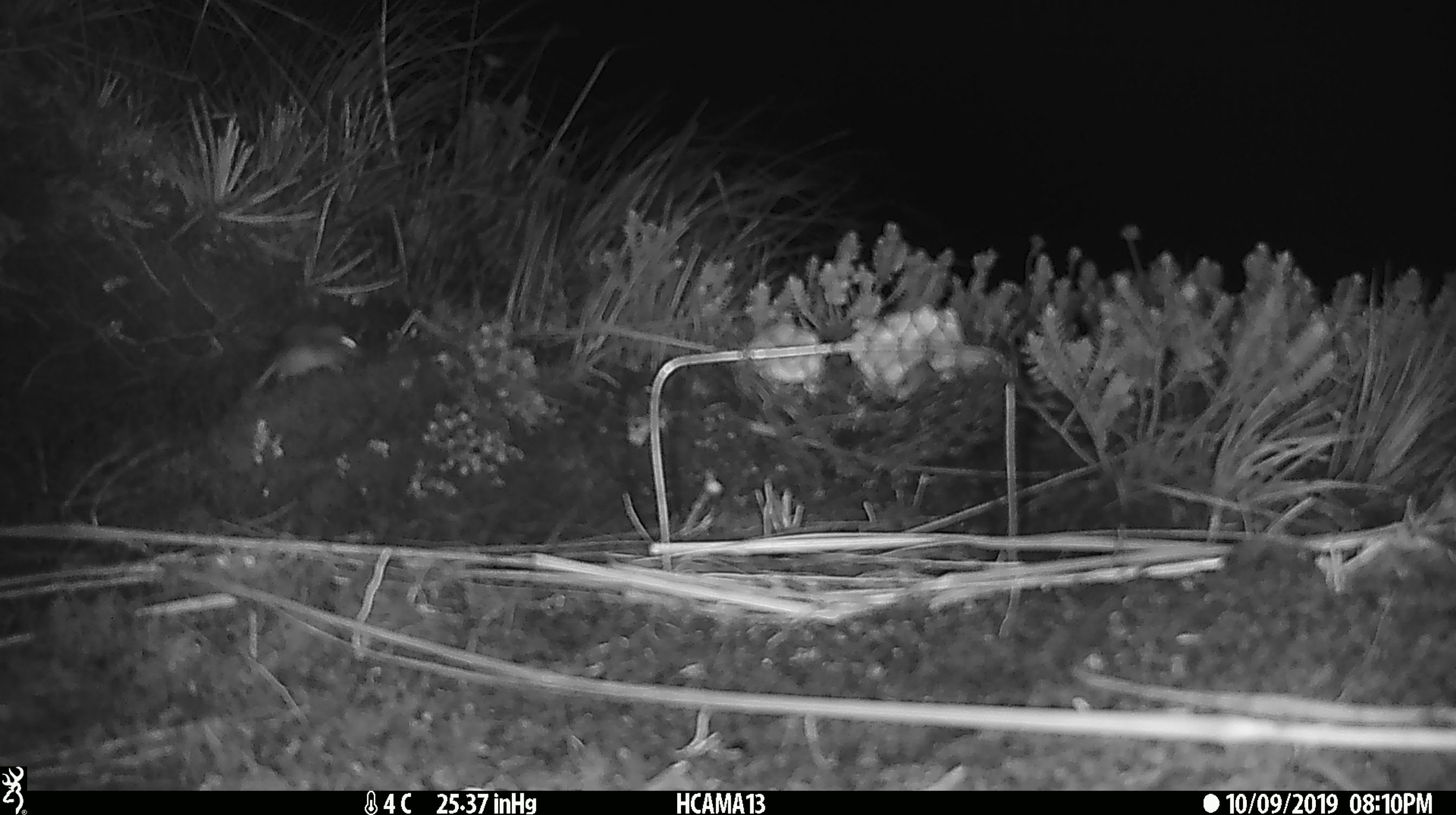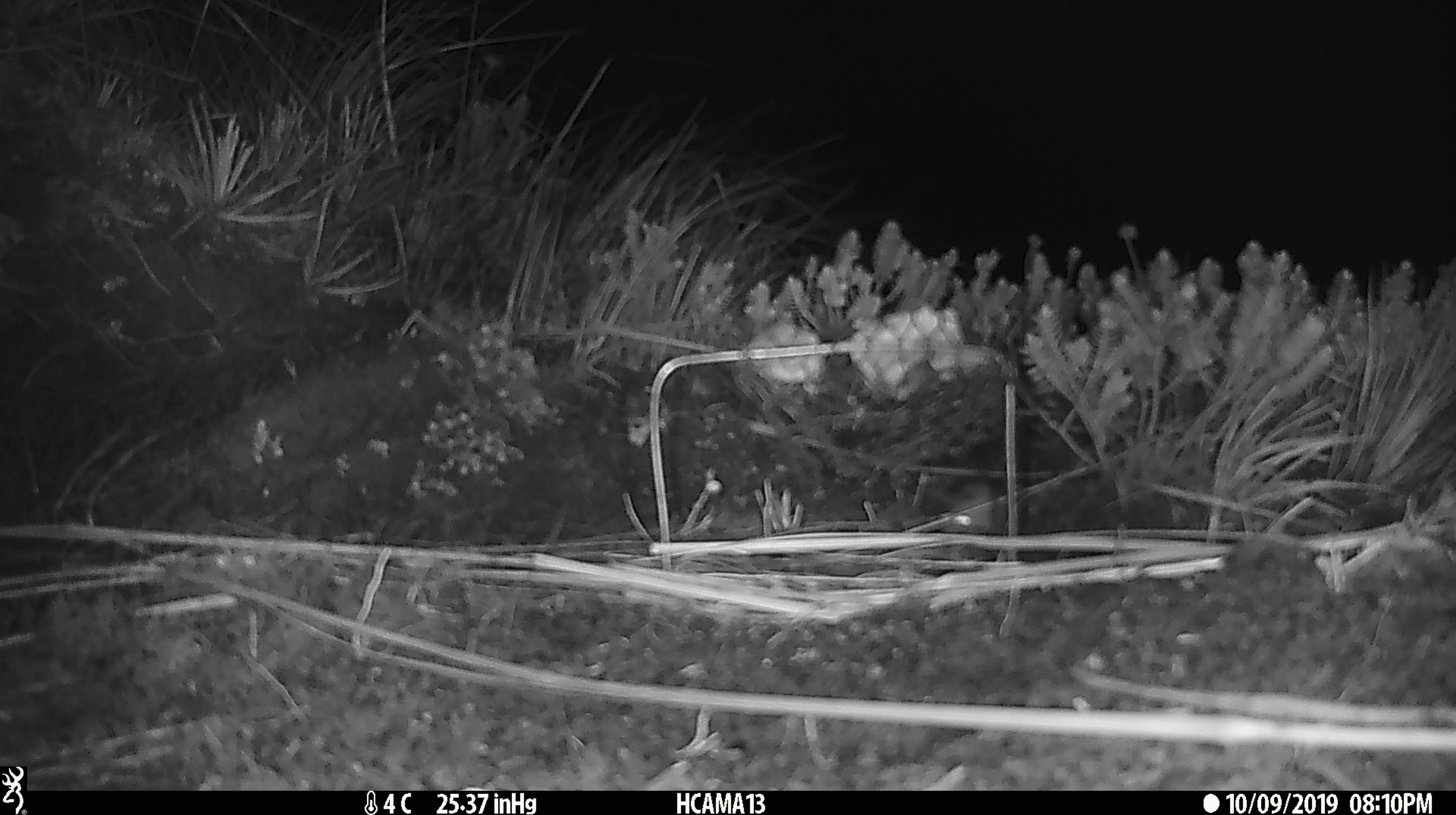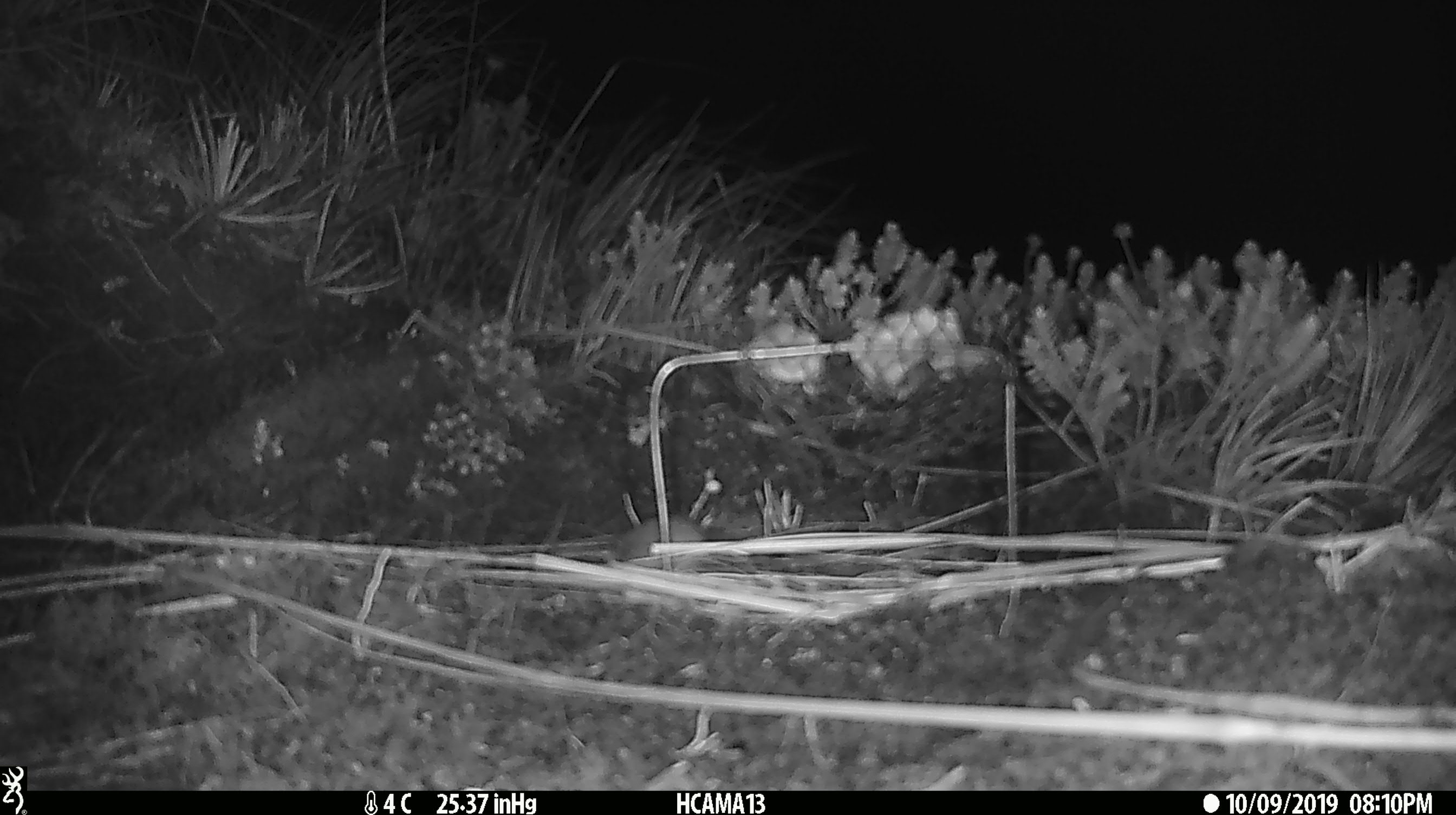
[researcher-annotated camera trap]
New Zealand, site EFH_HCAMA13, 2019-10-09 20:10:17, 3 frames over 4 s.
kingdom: Animalia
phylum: Chordata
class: Mammalia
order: Rodentia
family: Muridae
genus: Mus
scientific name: Mus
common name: mouse